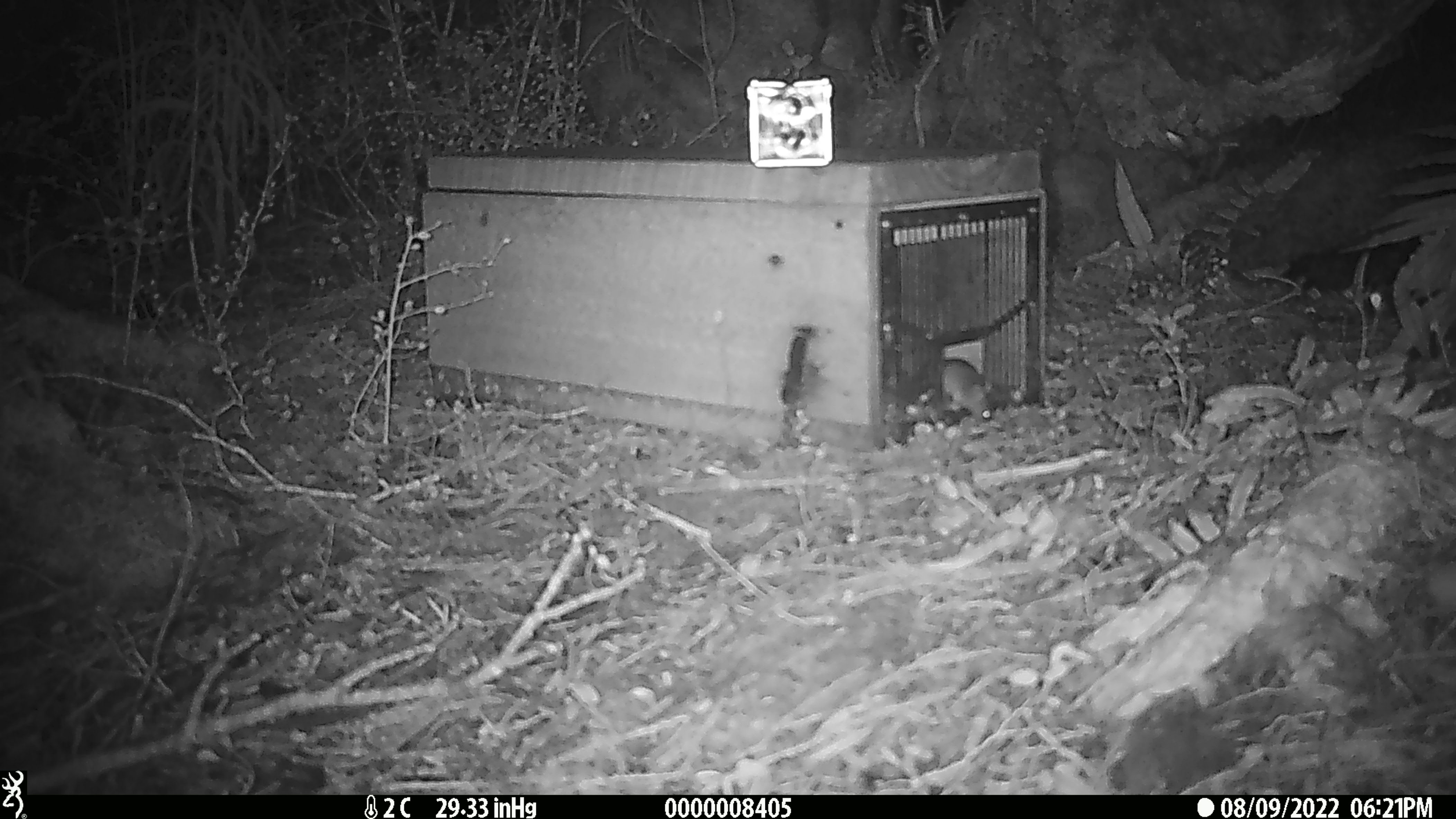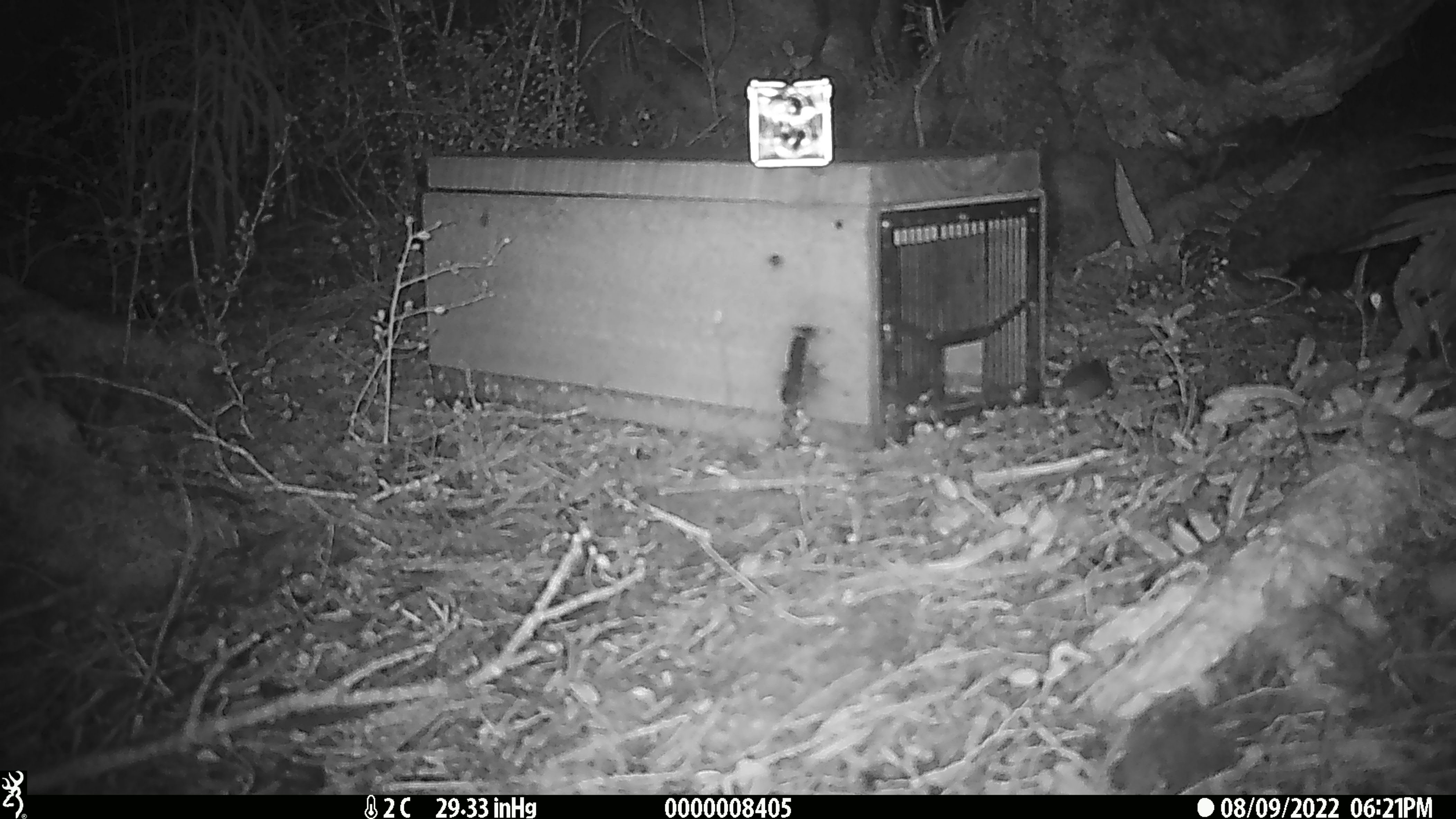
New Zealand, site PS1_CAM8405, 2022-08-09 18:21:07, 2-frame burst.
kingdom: Animalia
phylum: Chordata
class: Mammalia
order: Rodentia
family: Muridae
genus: Mus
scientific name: Mus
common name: mouse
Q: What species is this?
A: Mouse (Mus).